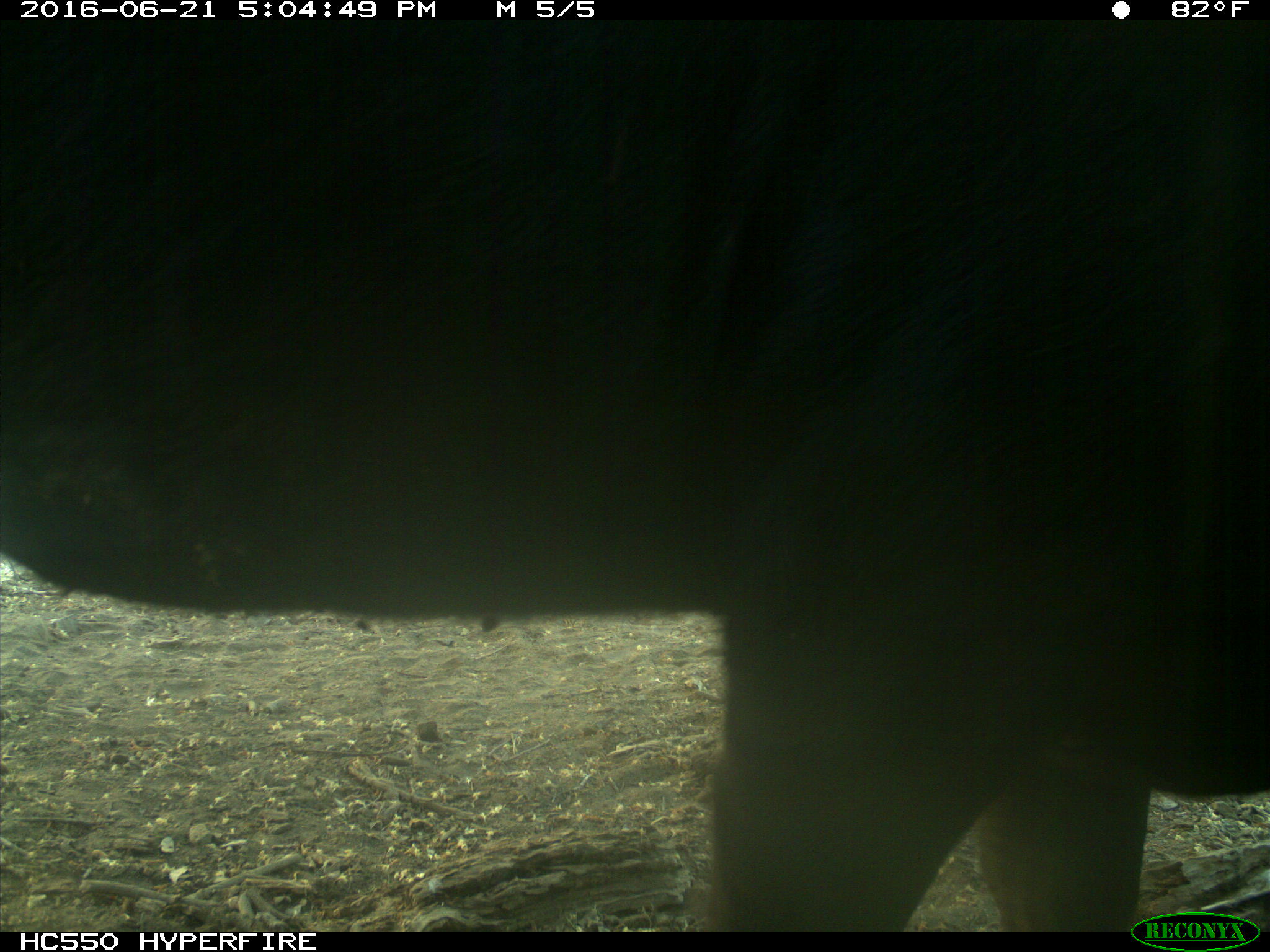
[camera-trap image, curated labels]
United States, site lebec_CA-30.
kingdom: Animalia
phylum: Chordata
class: Mammalia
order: Artiodactyla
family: Bovidae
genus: Bos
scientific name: Bos taurus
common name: domestic cow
Bos taurus (domestic cow).